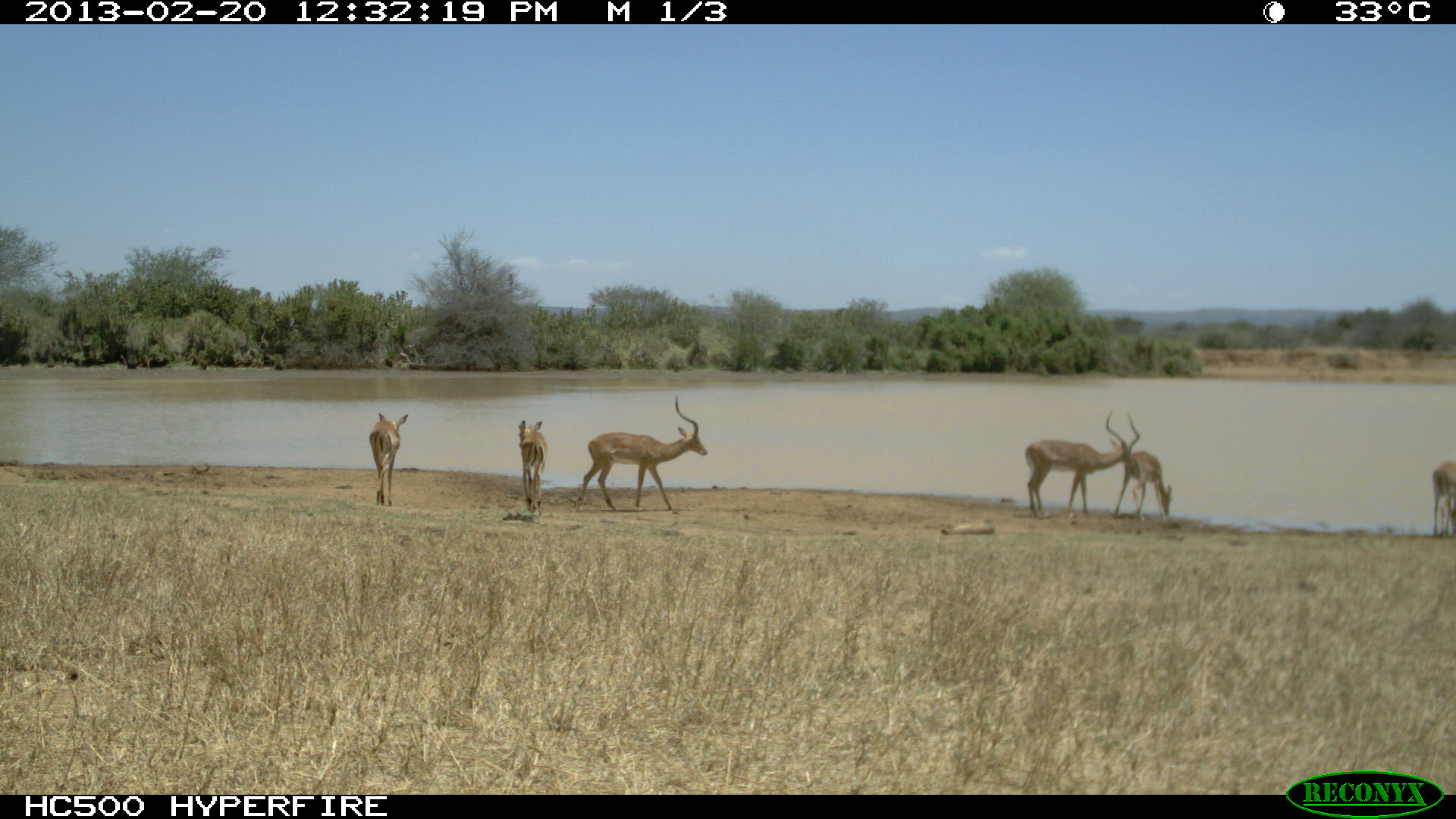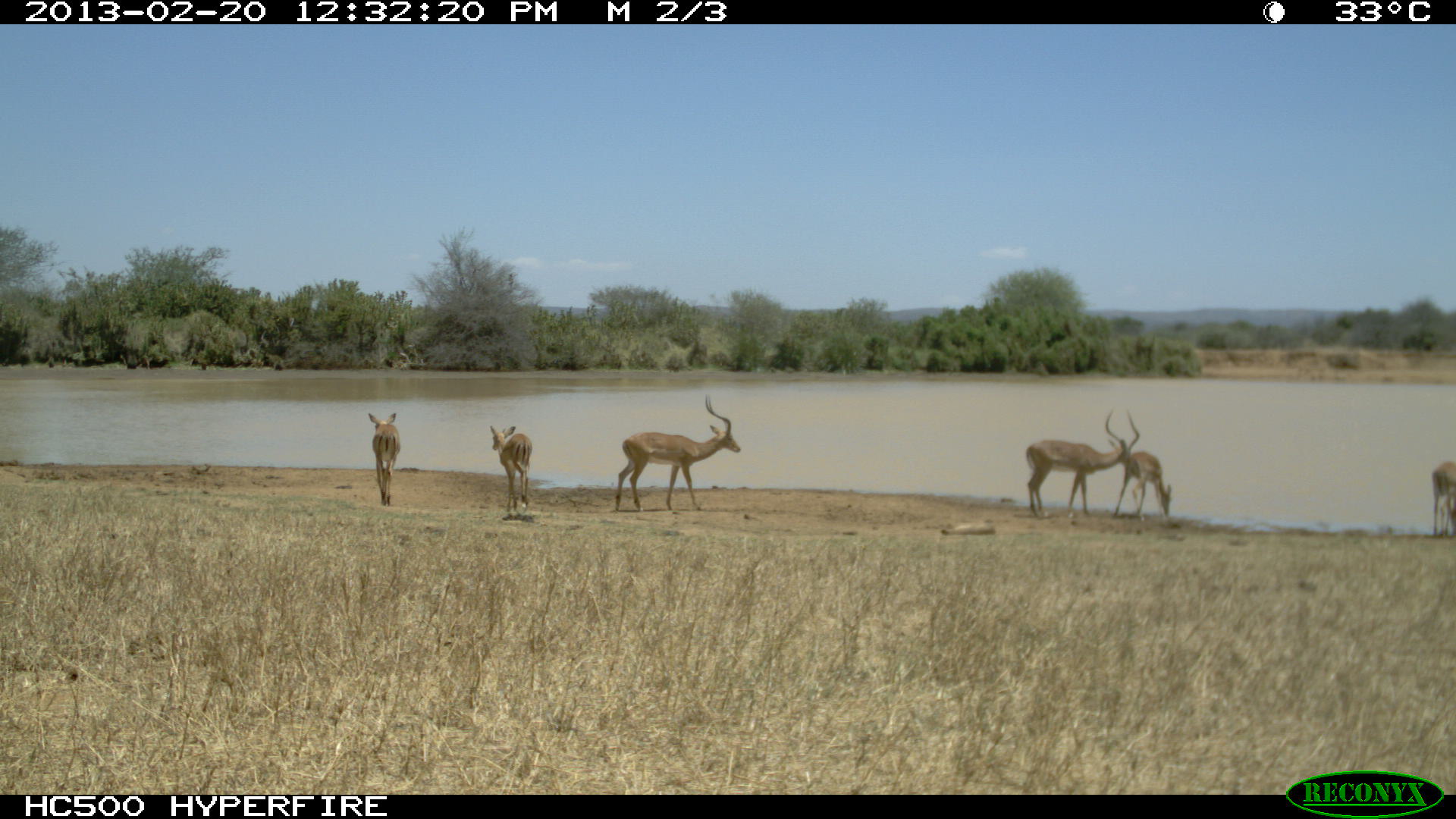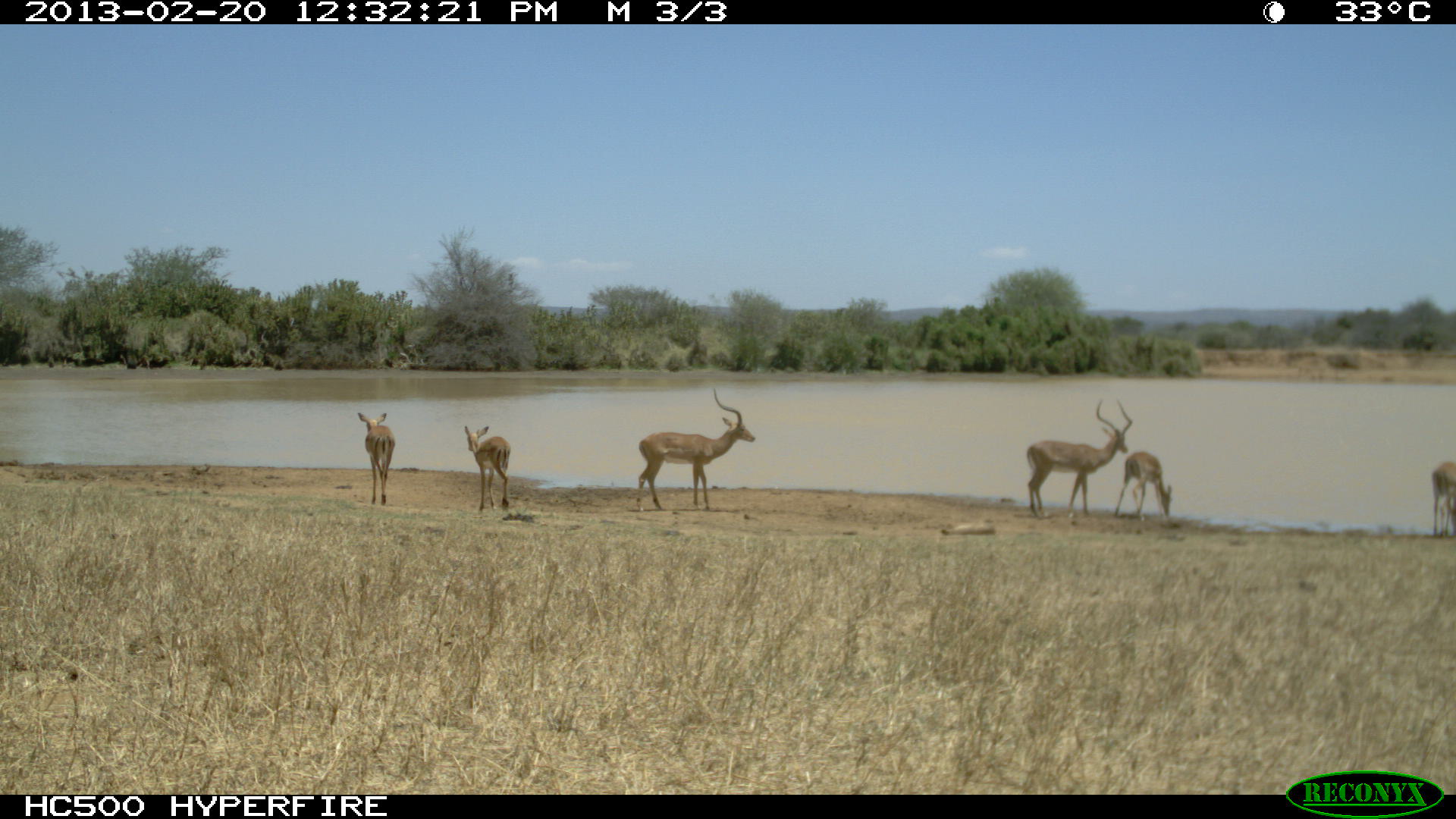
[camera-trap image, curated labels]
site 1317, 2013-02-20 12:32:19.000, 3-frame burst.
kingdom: Animalia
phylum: Chordata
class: Mammalia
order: Artiodactyla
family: Bovidae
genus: Aepyceros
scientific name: Aepyceros melampus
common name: impala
Aepyceros melampus (impala), count 6.